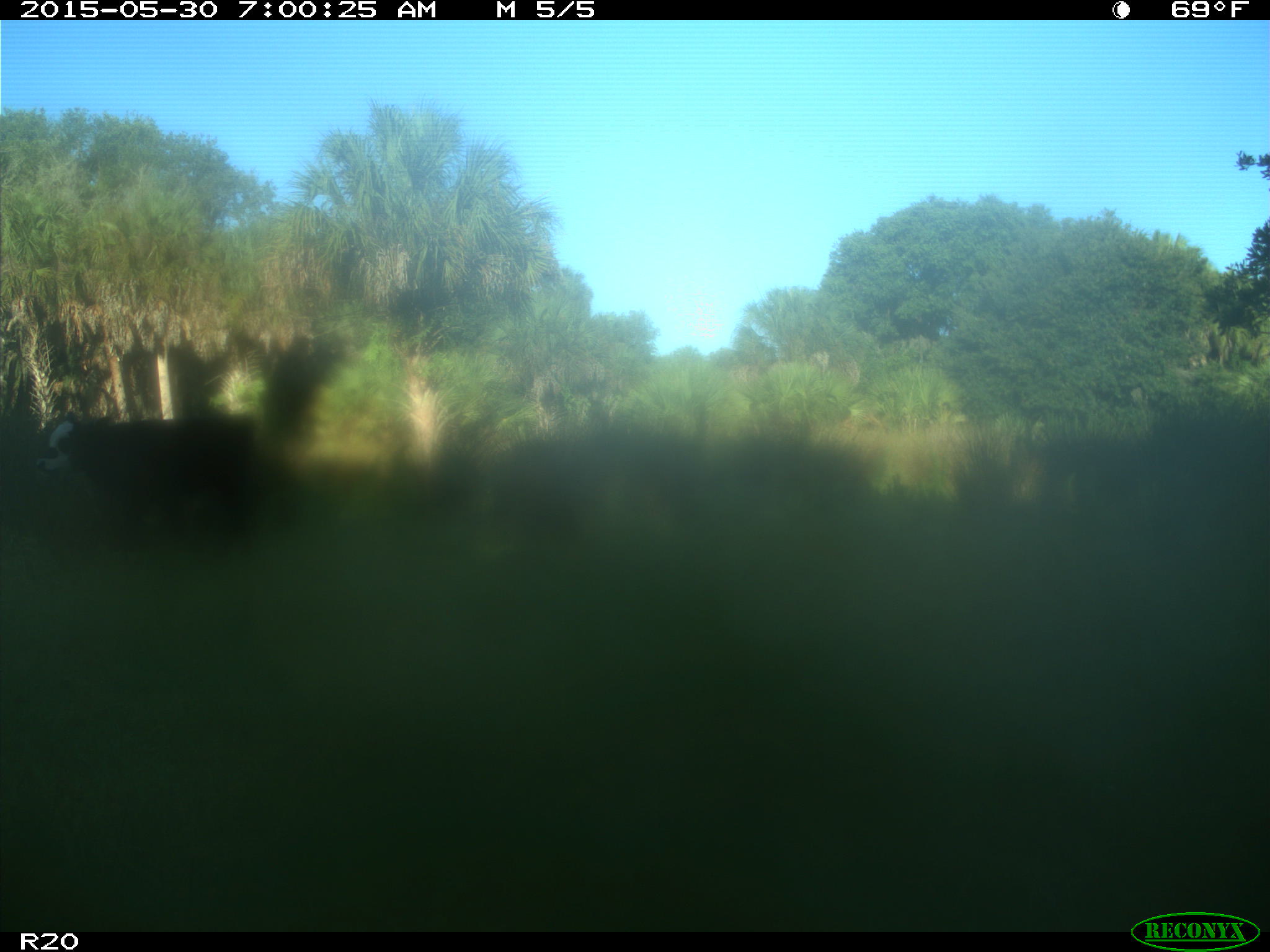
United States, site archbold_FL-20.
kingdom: Animalia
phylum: Chordata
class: Mammalia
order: Artiodactyla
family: Bovidae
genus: Bos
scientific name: Bos taurus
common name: domestic cow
Bos taurus (domestic cow).